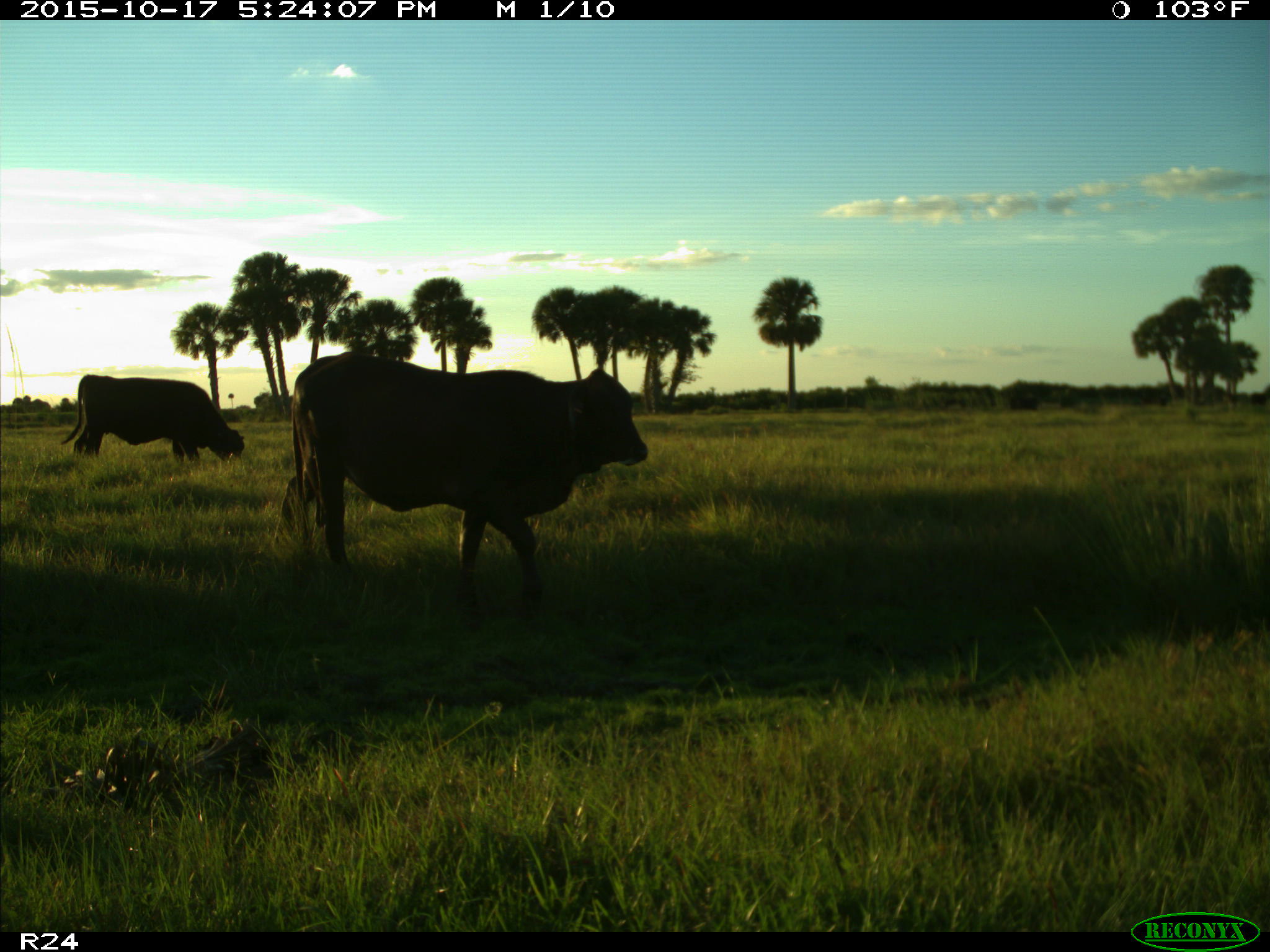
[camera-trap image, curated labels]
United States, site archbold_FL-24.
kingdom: Animalia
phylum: Chordata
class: Mammalia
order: Artiodactyla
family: Bovidae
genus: Bos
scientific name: Bos taurus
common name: domestic cow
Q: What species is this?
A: Bos taurus (domestic cow).